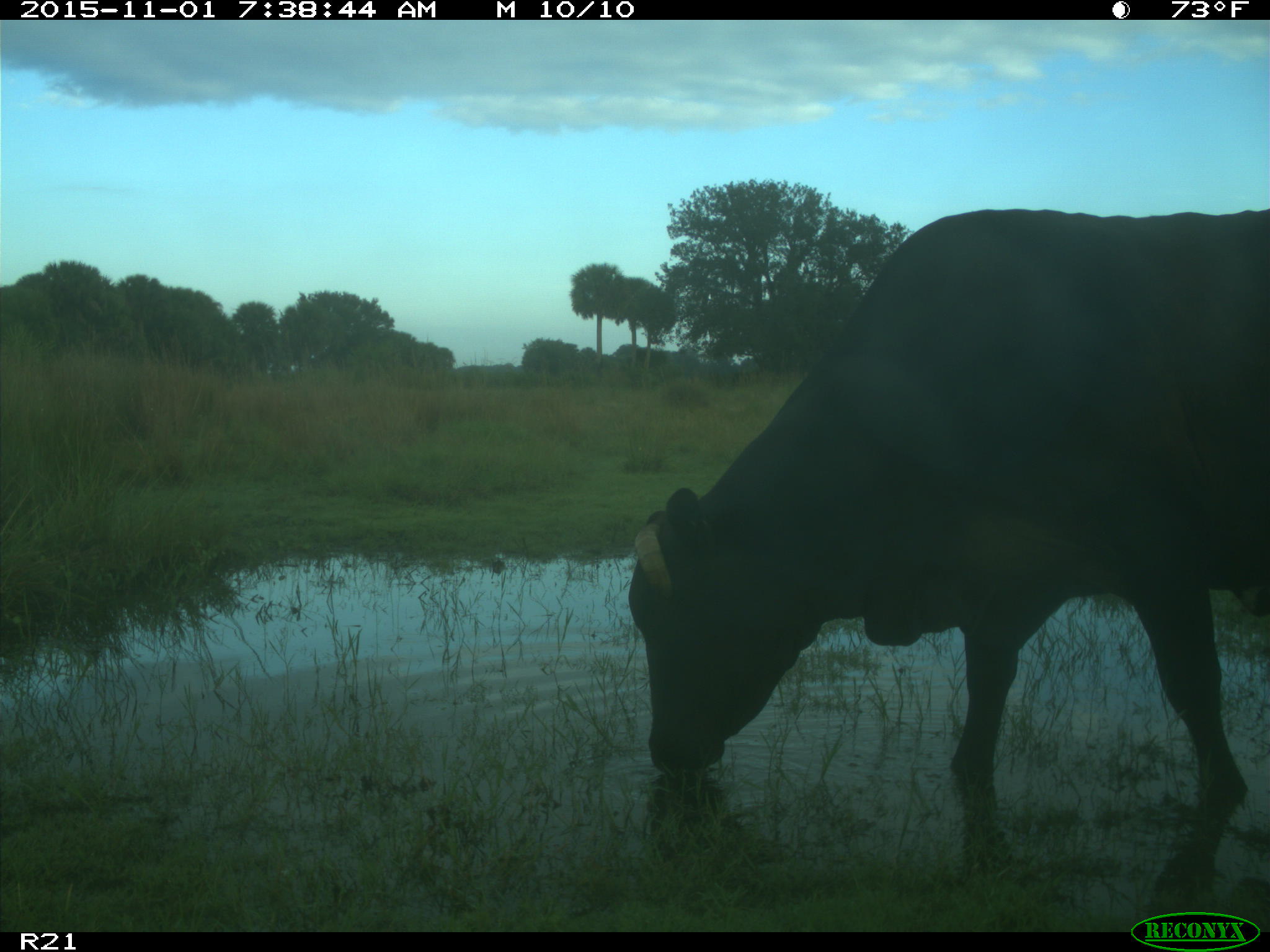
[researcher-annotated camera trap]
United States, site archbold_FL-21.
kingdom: Animalia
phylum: Chordata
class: Mammalia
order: Artiodactyla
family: Bovidae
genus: Bos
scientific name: Bos taurus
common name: domestic cow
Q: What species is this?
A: Bos taurus (domestic cow).